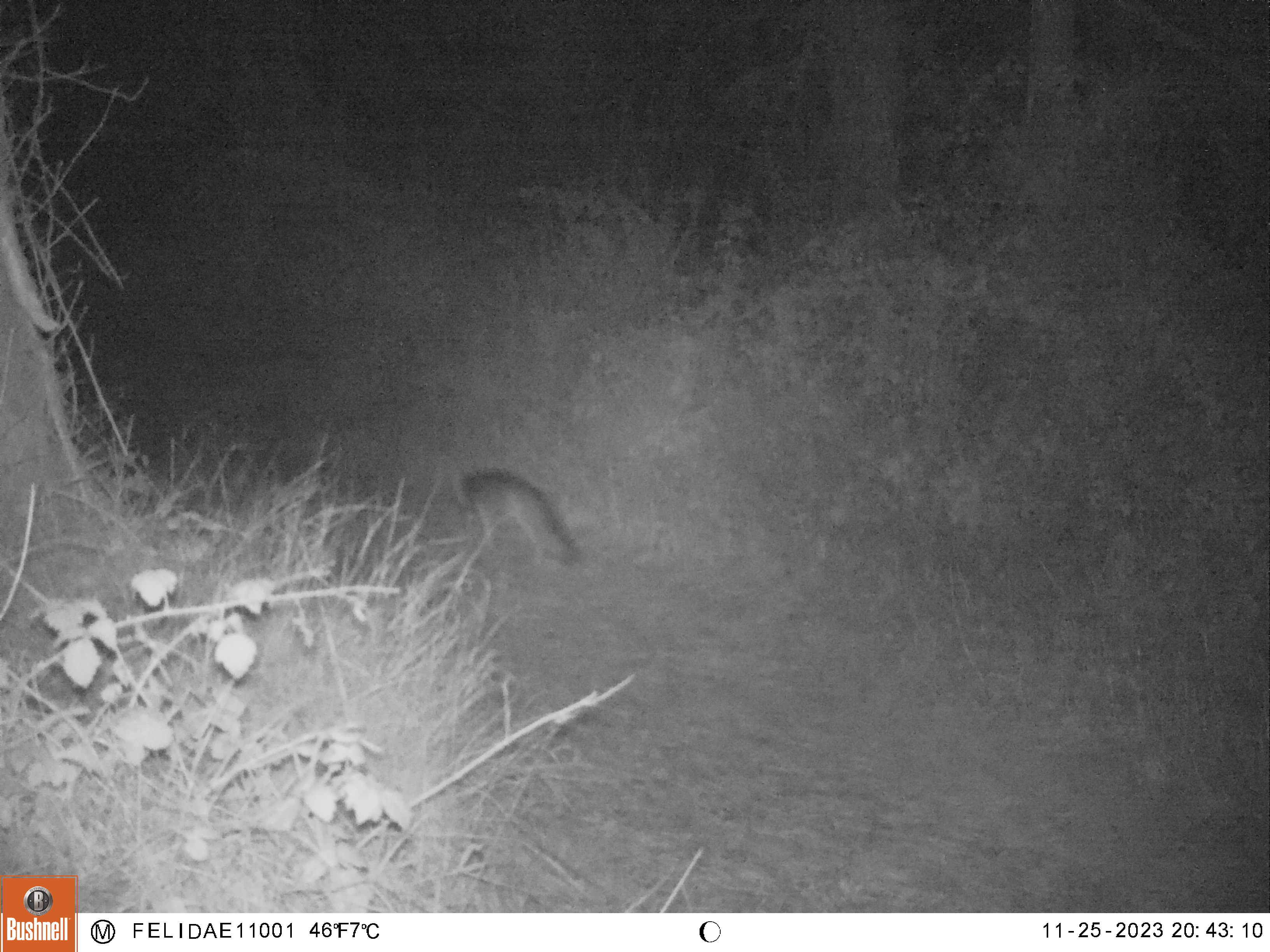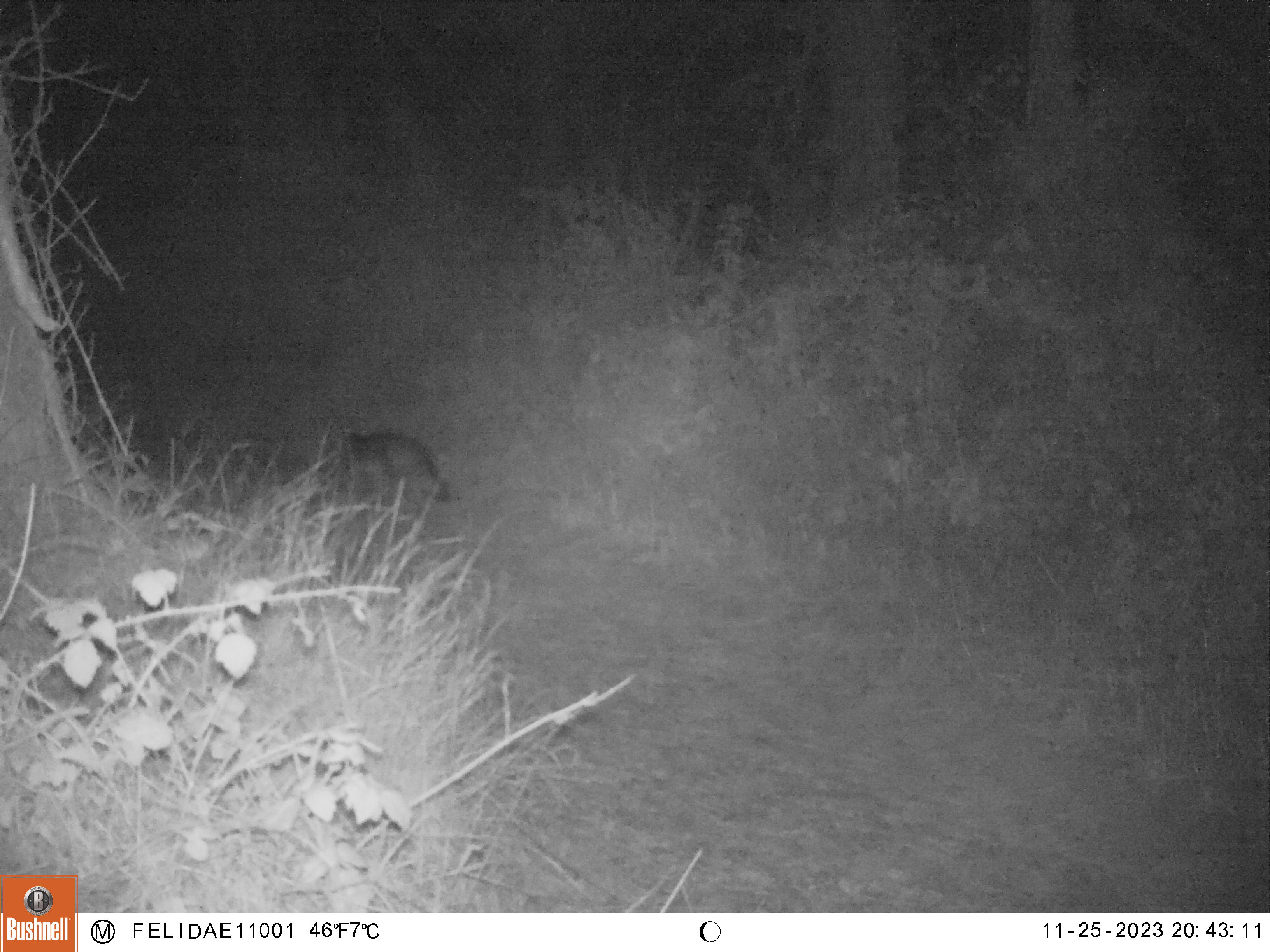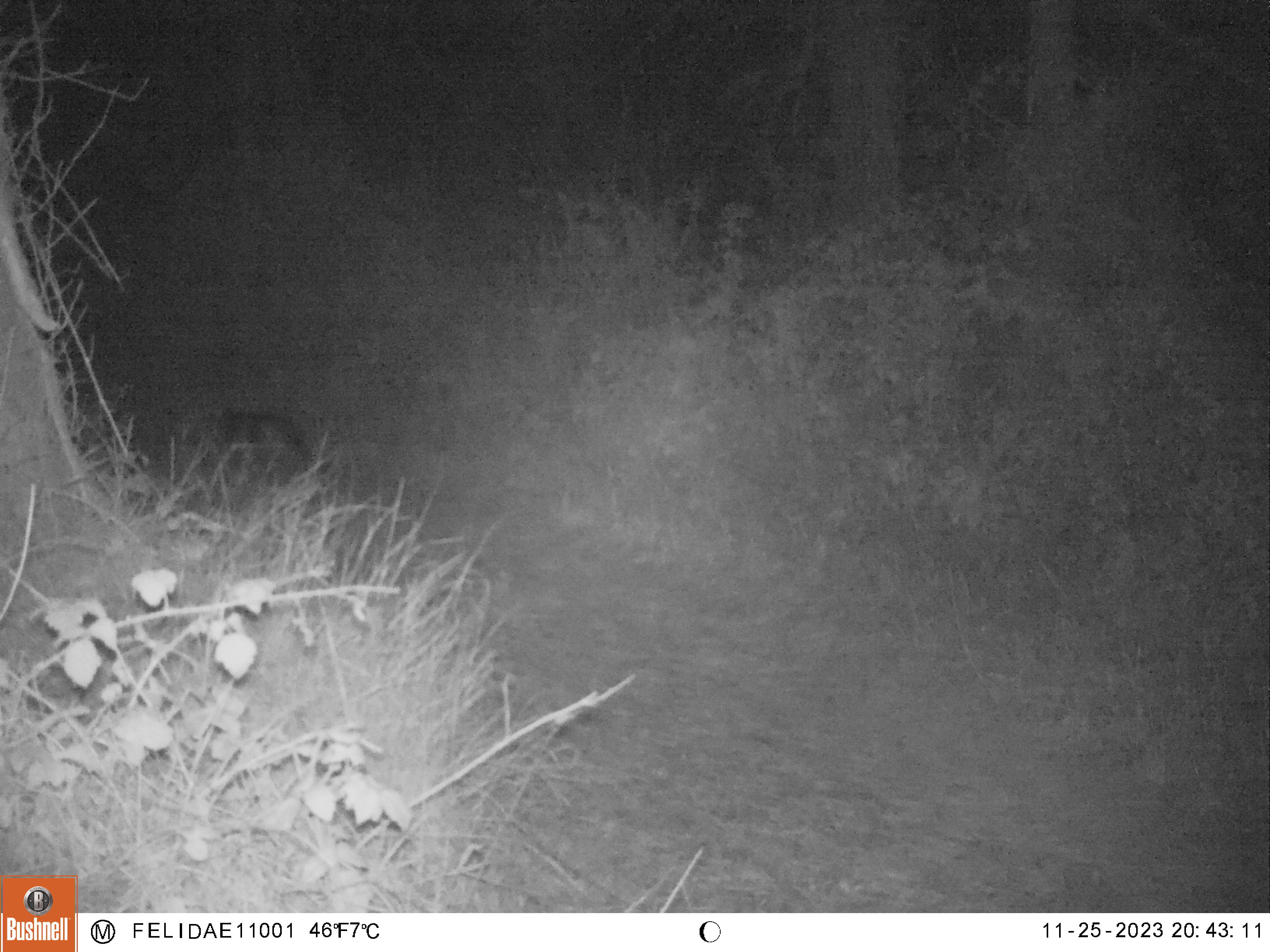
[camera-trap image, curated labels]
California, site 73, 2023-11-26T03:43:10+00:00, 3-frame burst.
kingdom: Animalia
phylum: Chordata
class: Mammalia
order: Carnivora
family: Canidae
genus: Urocyon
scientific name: Urocyon cinereoargenteus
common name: gray fox